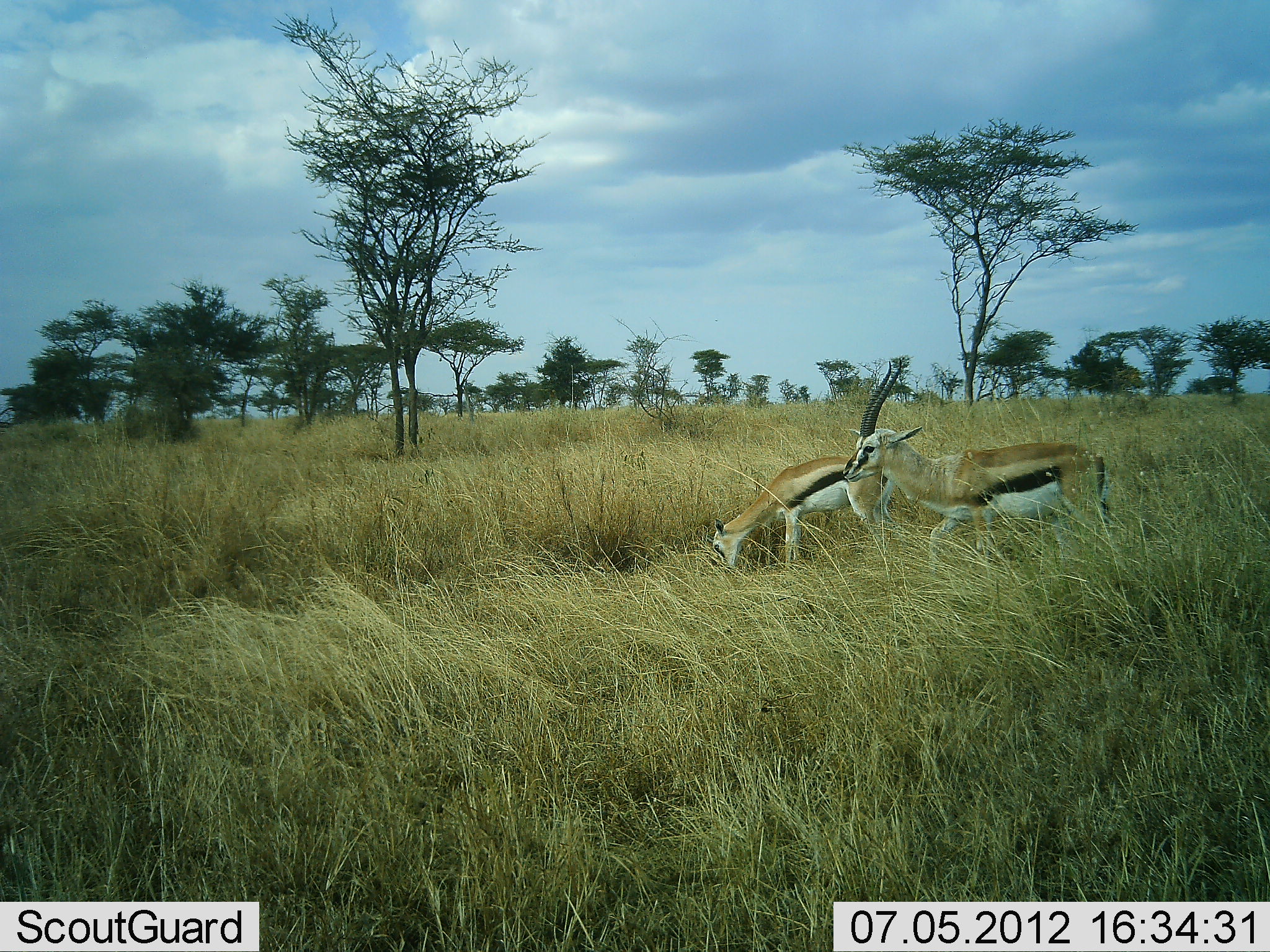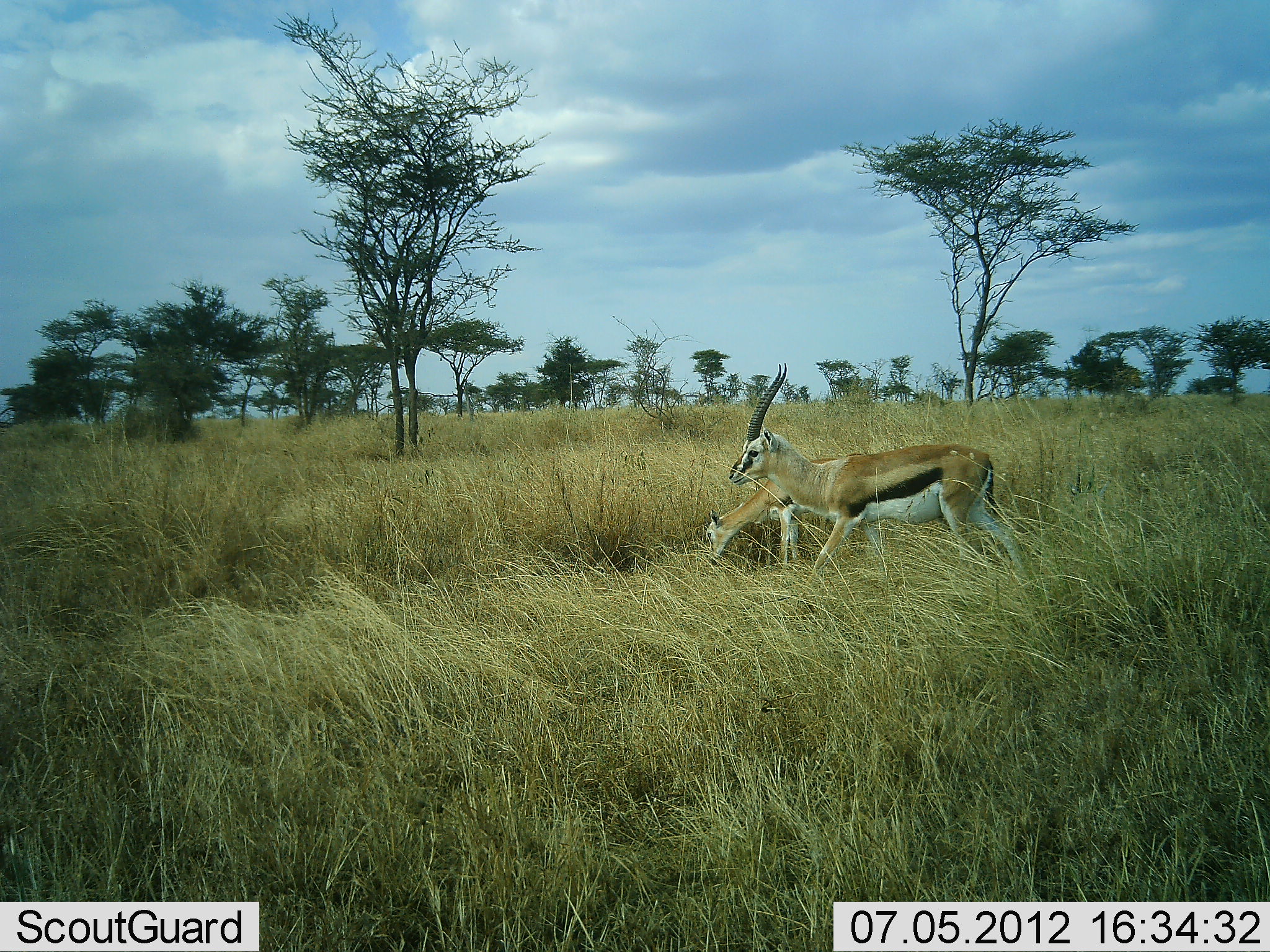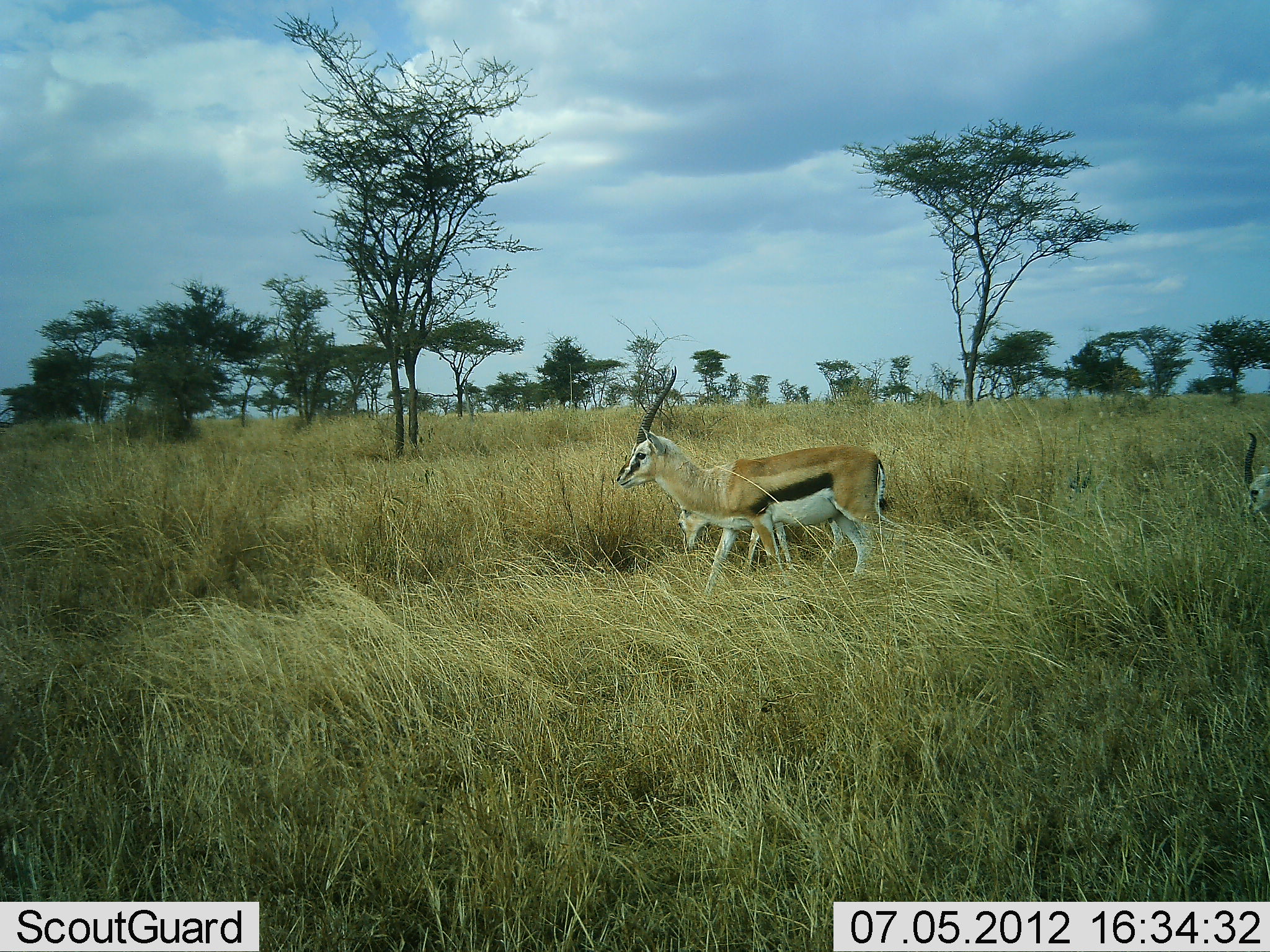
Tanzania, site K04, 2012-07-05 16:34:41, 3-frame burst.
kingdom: Animalia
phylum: Chordata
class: Mammalia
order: Artiodactyla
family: Bovidae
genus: Eudorcas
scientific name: Eudorcas thomsonii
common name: thomson's gazelle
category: gazellethomsons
Gazellethomsons (thomson's gazelle) (Eudorcas thomsonii), count 3. Behavior (volunteer vote fractions): standing 0%, resting 0%, moving 80%, interacting 0%. Young present (vote fraction): 20%. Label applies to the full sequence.